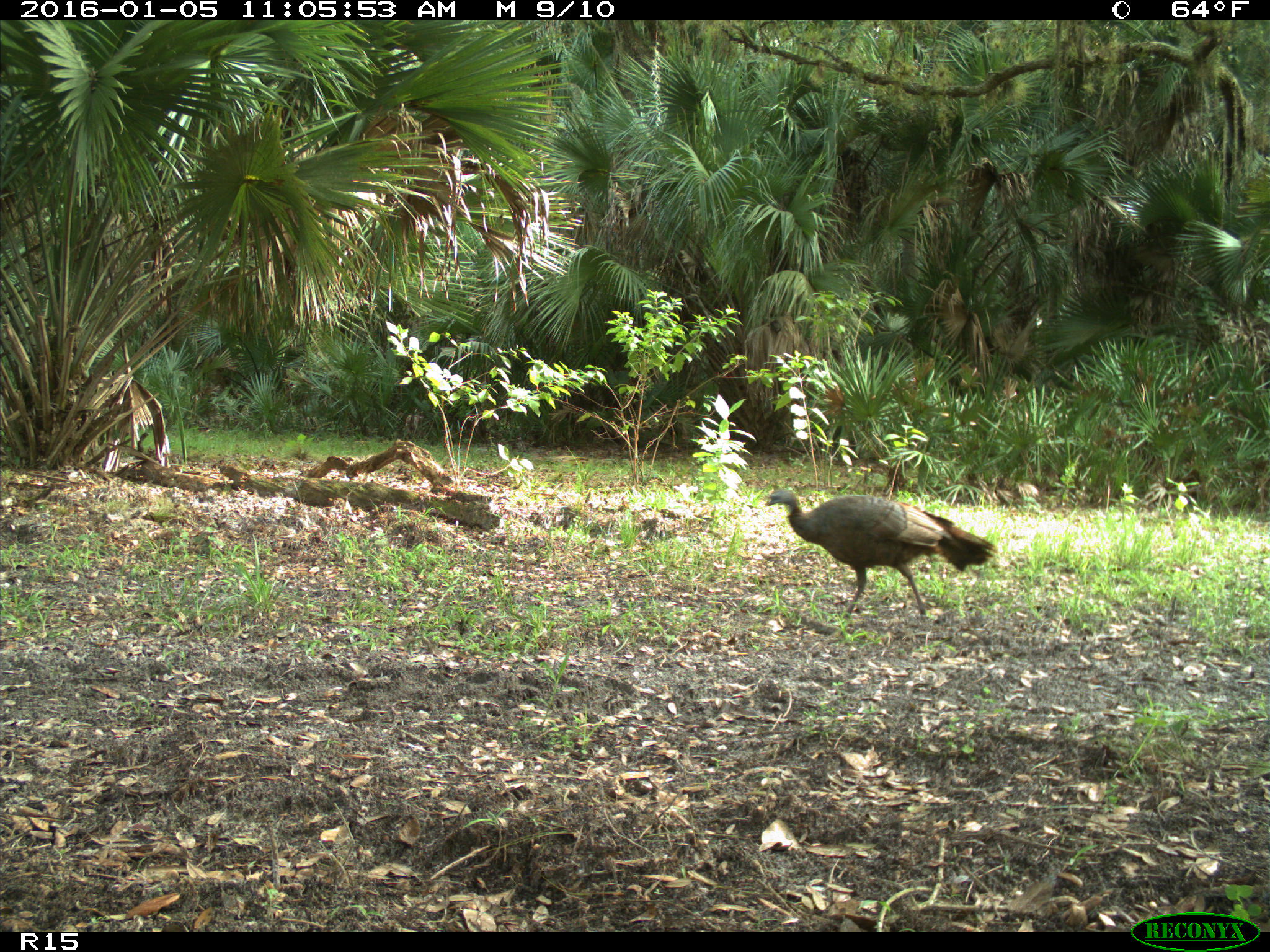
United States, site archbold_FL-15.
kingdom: Animalia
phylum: Chordata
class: Aves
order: Galliformes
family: Phasianidae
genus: Meleagris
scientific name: Meleagris gallopavo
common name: wild turkey